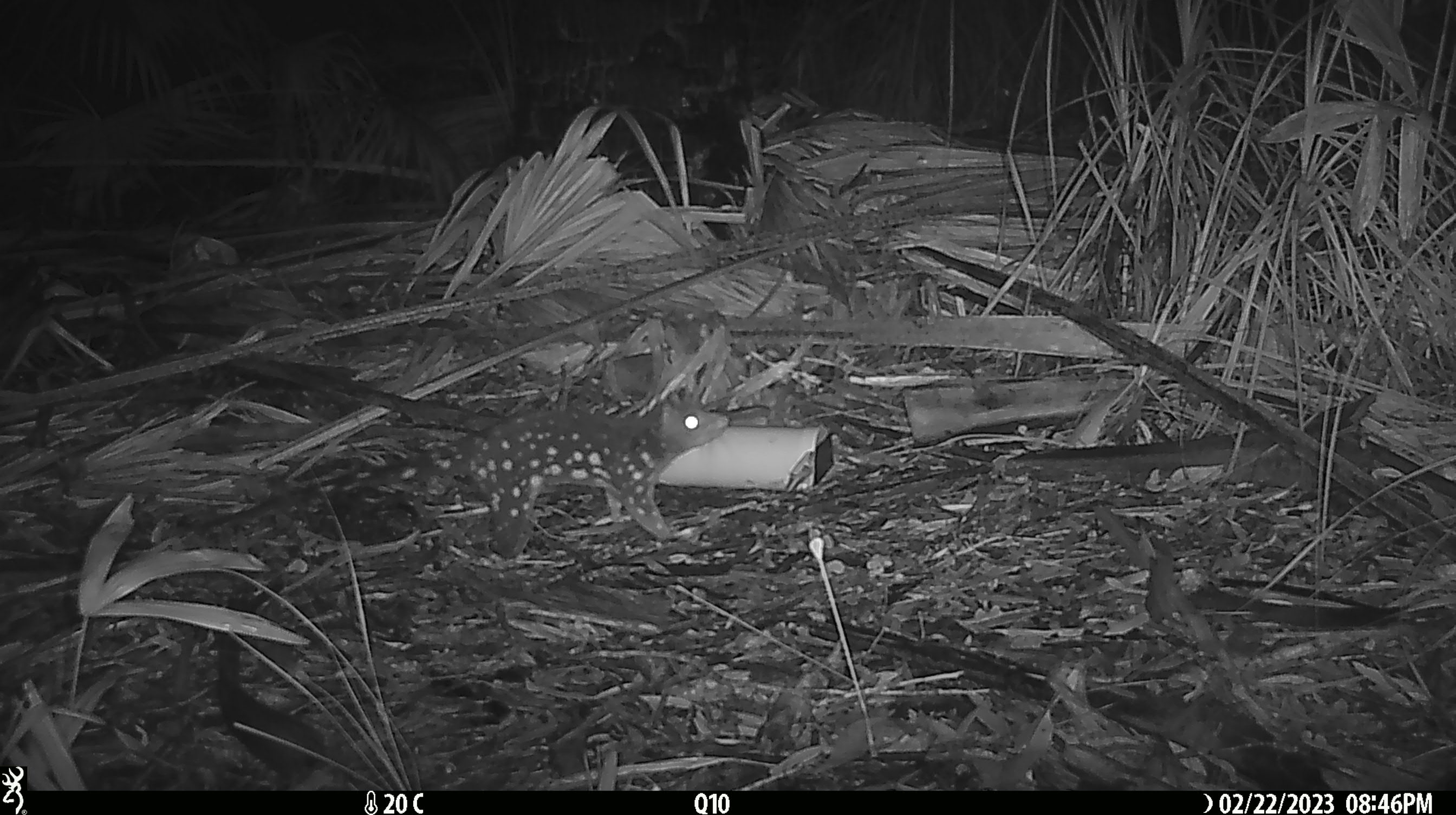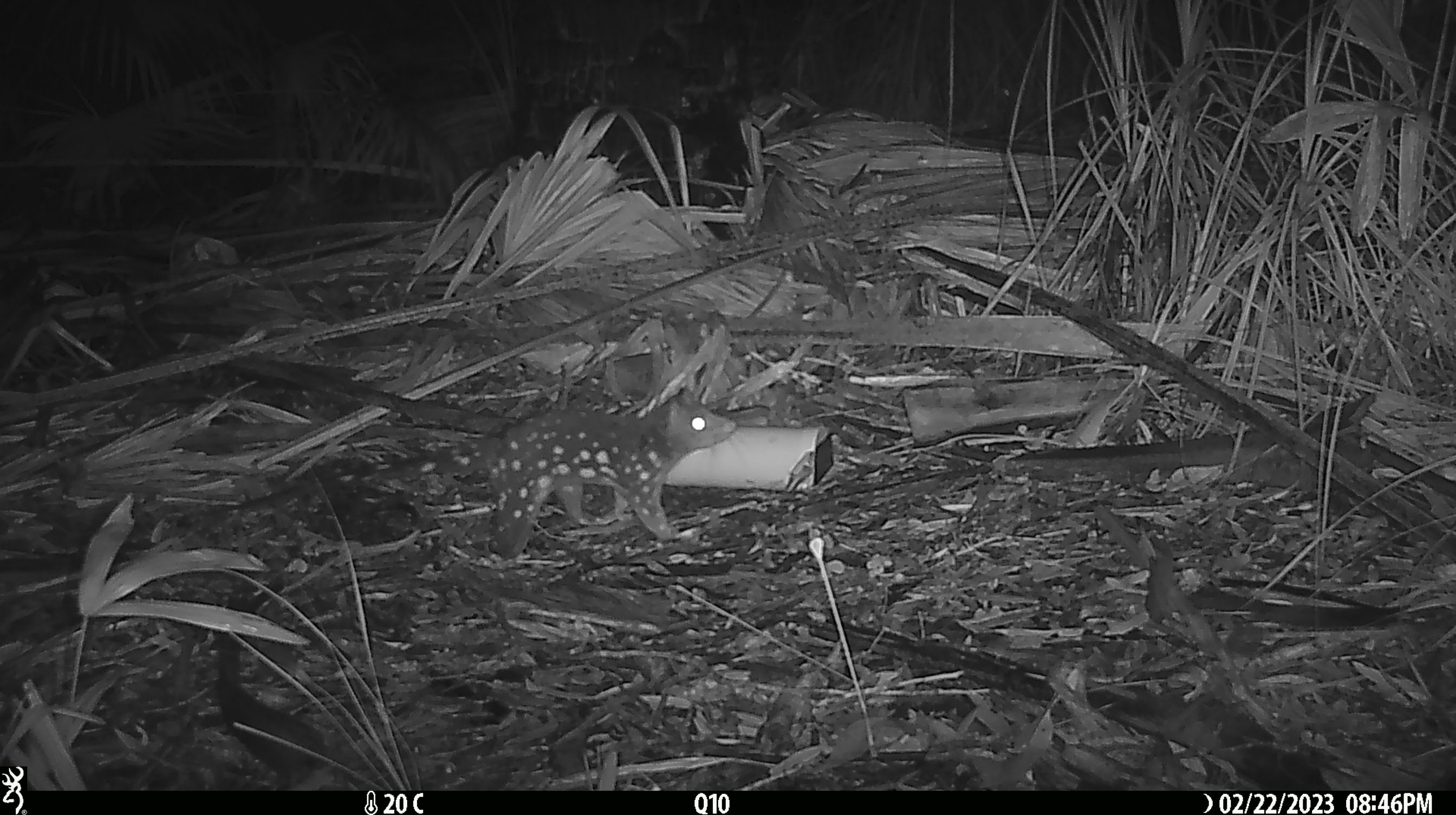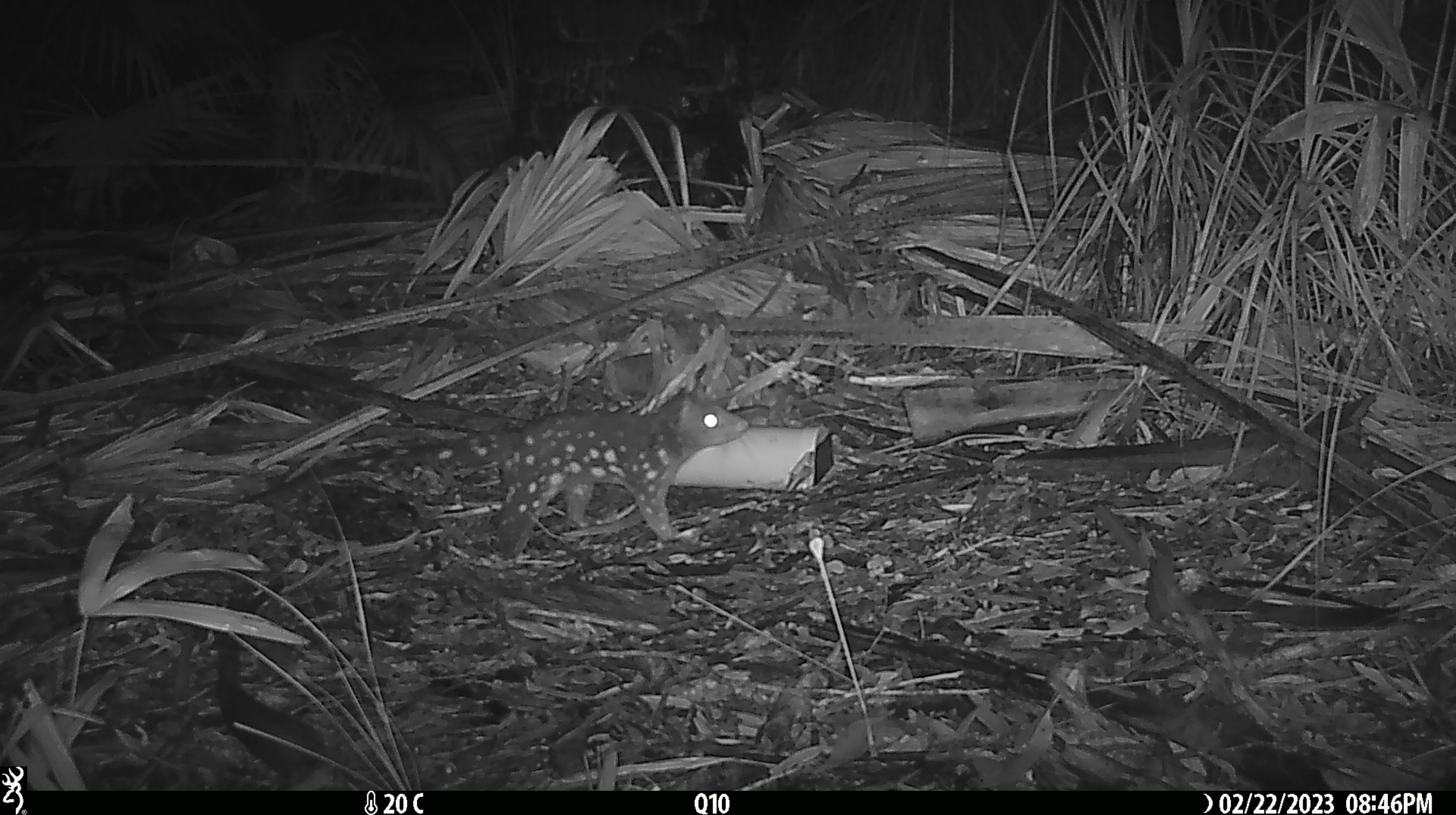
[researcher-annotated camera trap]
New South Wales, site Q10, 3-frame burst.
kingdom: Animalia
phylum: Chordata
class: Mammalia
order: Dasyuromorphia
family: Dasyuridae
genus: Dasyurus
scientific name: Dasyurus maculatus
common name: spotted-tailed quoll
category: quoll